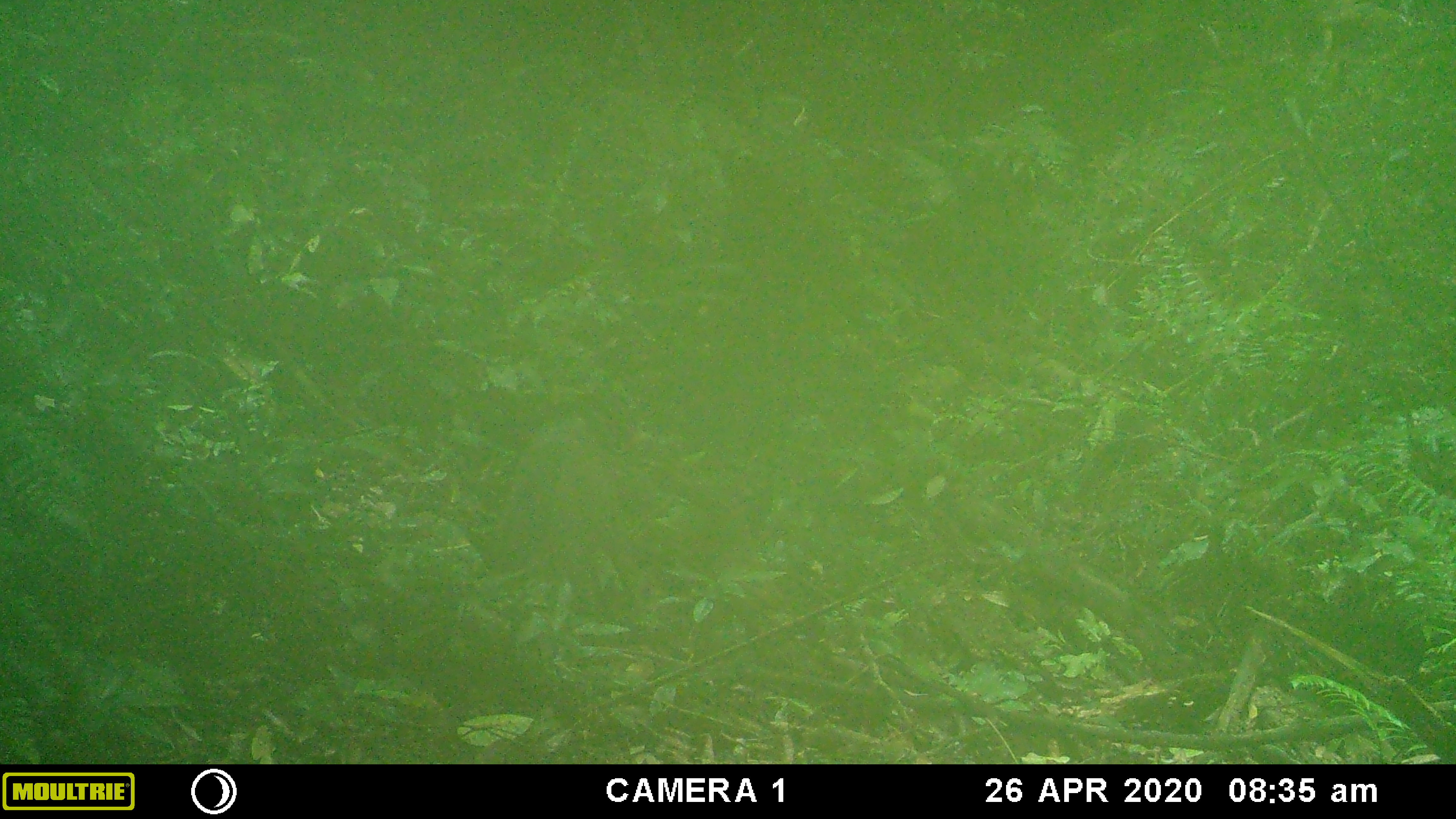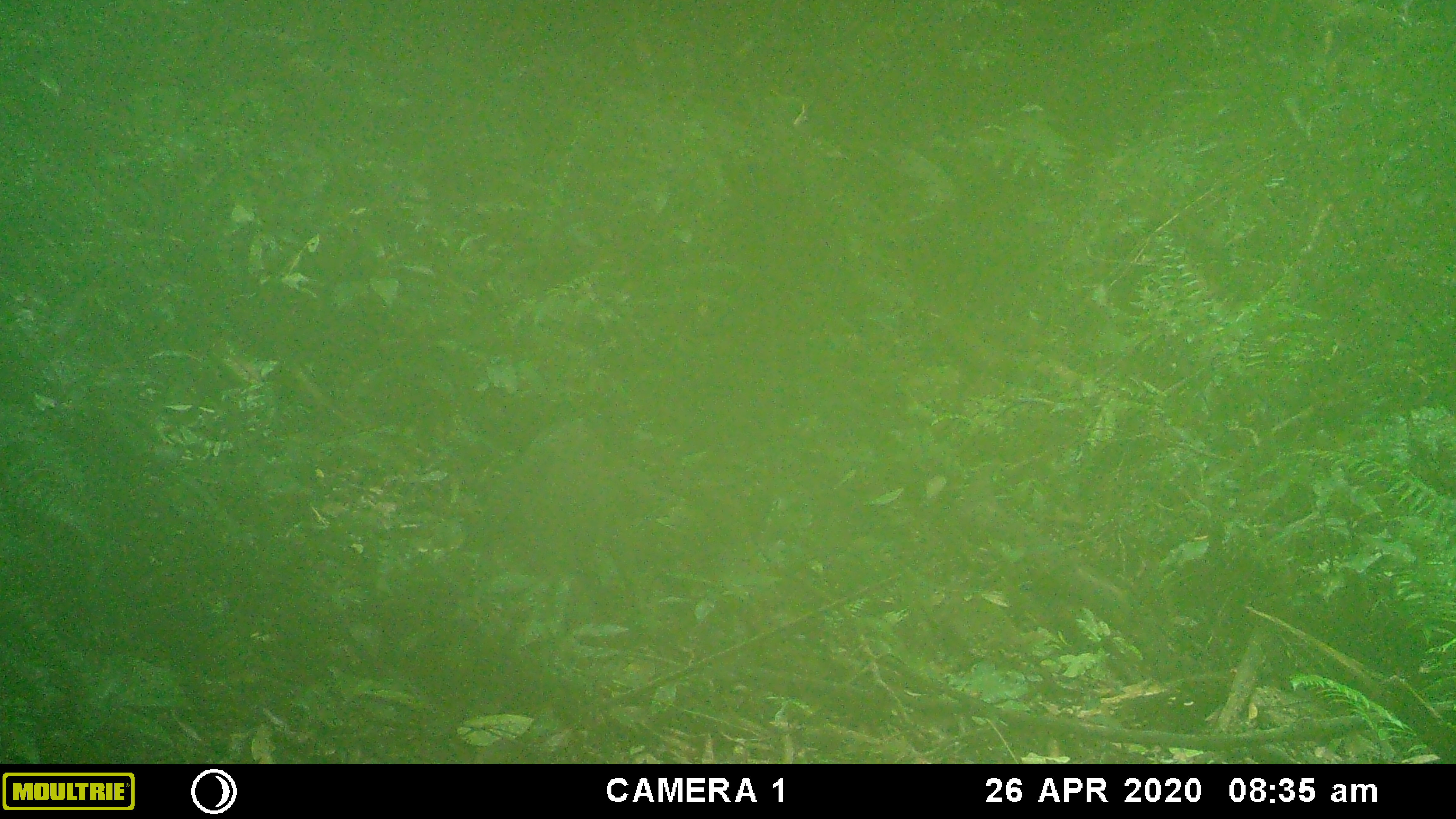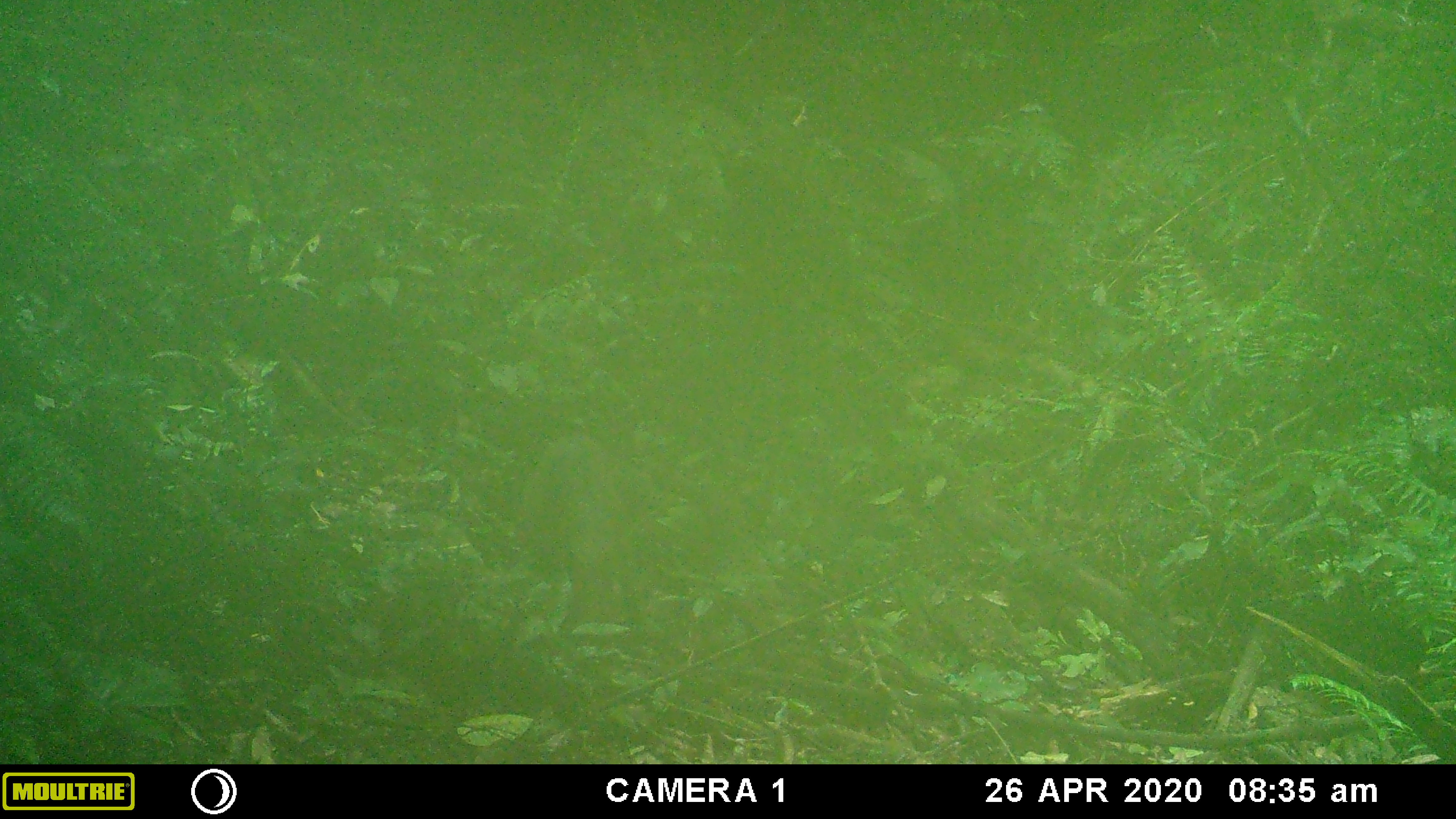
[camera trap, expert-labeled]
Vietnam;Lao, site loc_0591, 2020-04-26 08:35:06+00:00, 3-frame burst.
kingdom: Animalia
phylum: Chordata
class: Mammalia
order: Artiodactyla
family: Suidae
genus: Sus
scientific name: Sus scrofa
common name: eurasian wild pig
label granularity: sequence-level